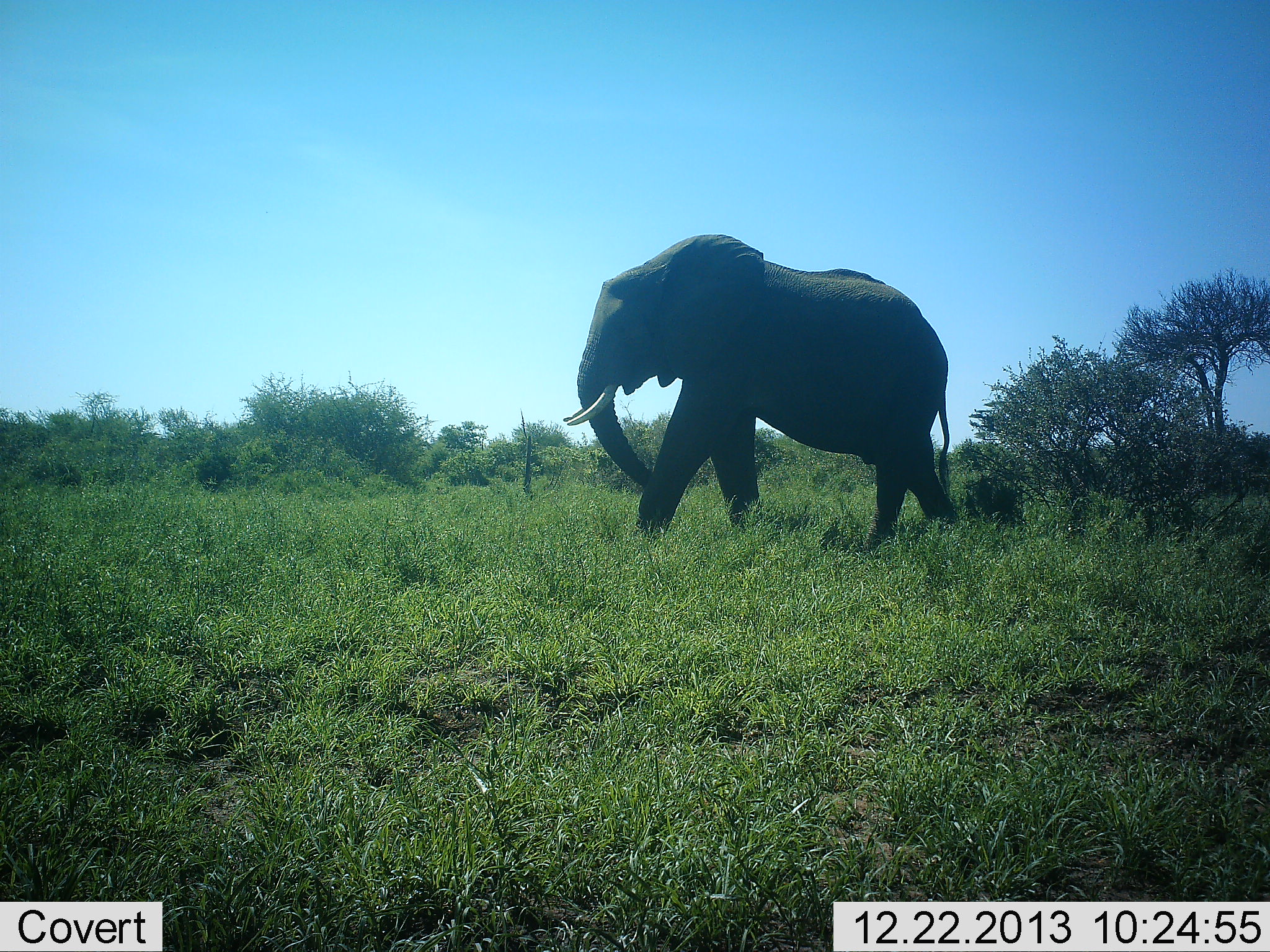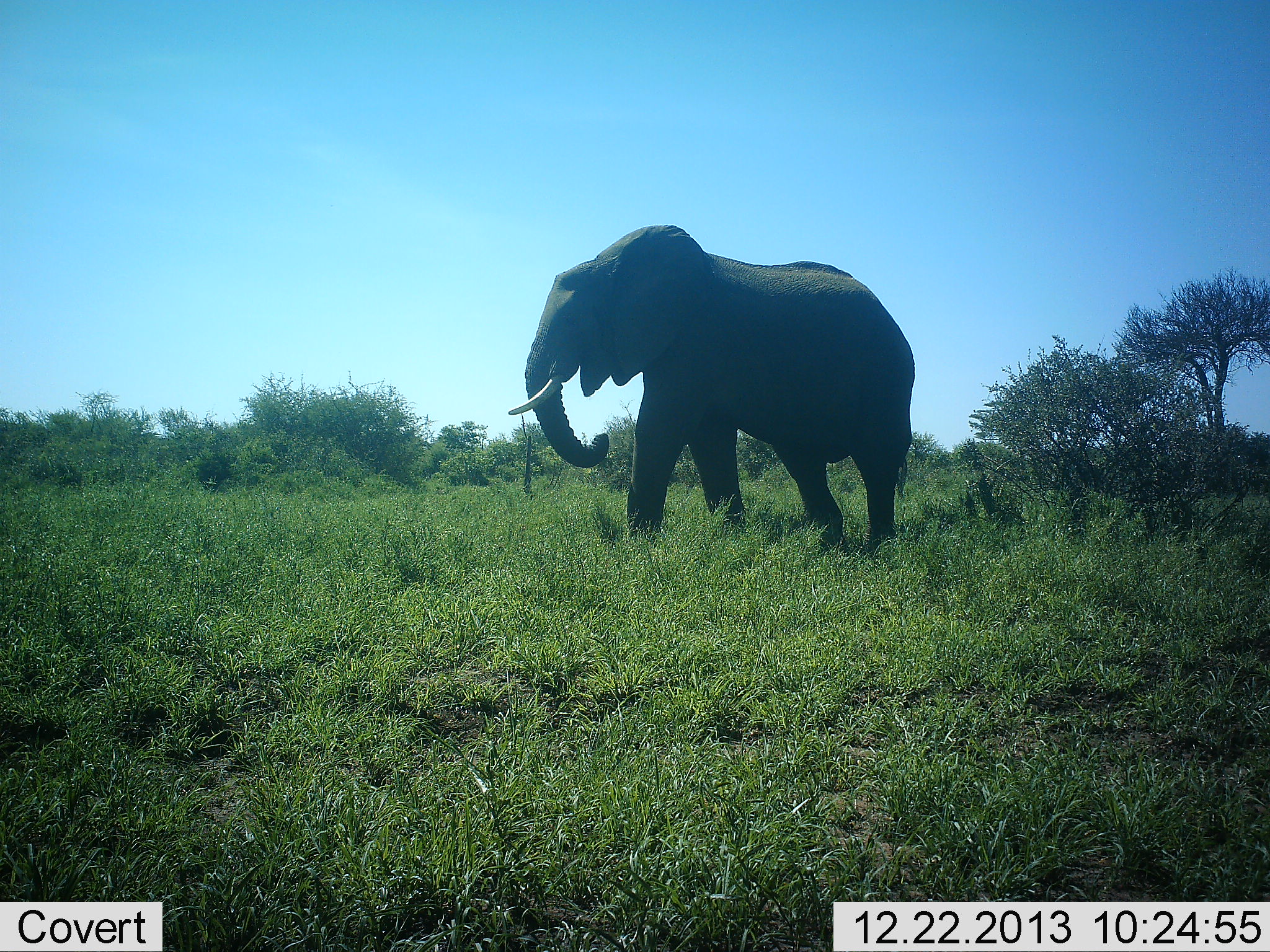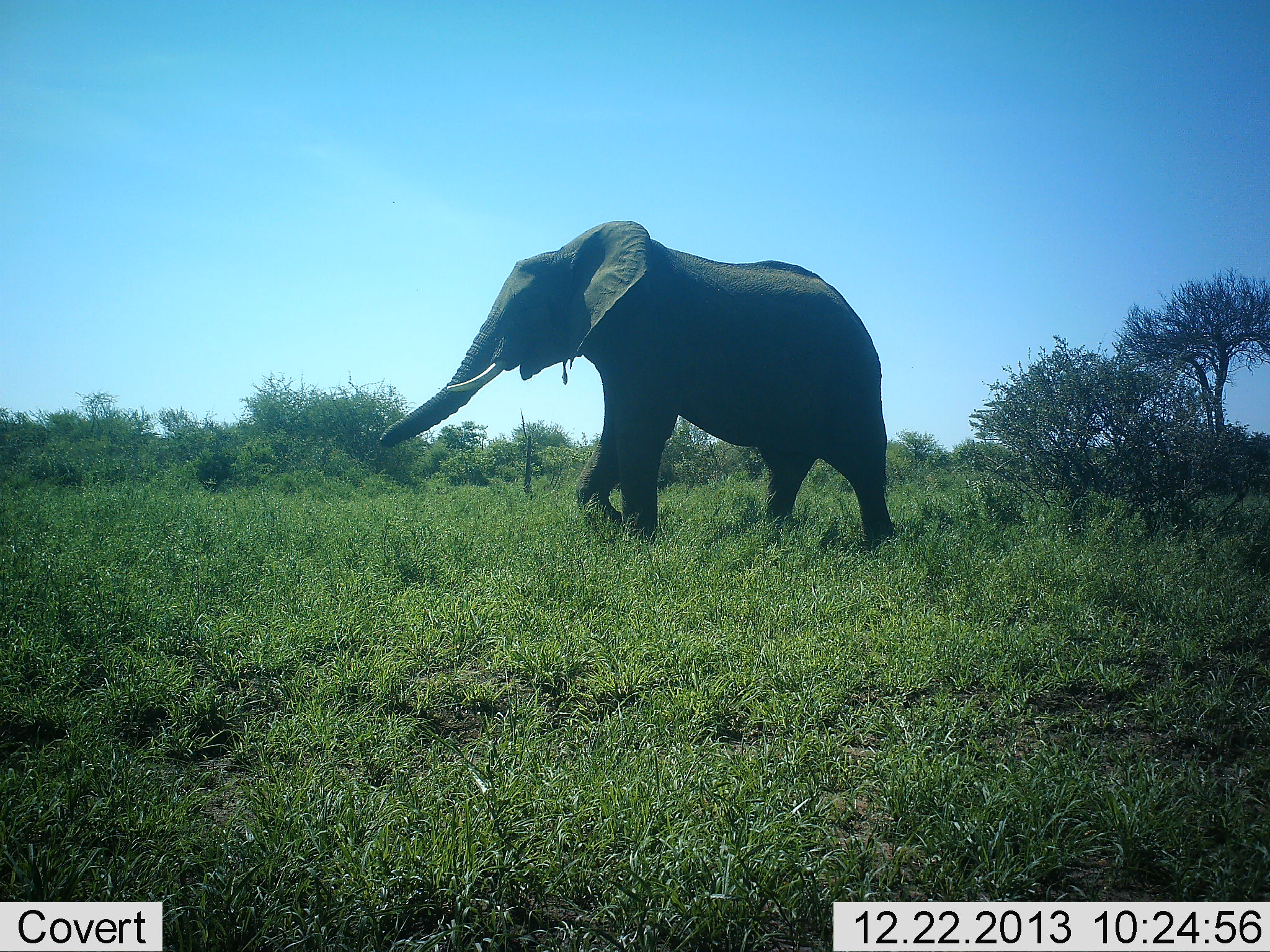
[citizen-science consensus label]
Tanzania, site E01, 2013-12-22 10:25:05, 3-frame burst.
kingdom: Animalia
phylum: Chordata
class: Mammalia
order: Proboscidea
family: Elephantidae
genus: Loxodonta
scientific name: Loxodonta africana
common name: african bush elephant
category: elephant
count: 1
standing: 10%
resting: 0%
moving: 100%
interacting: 0%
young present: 0%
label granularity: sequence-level